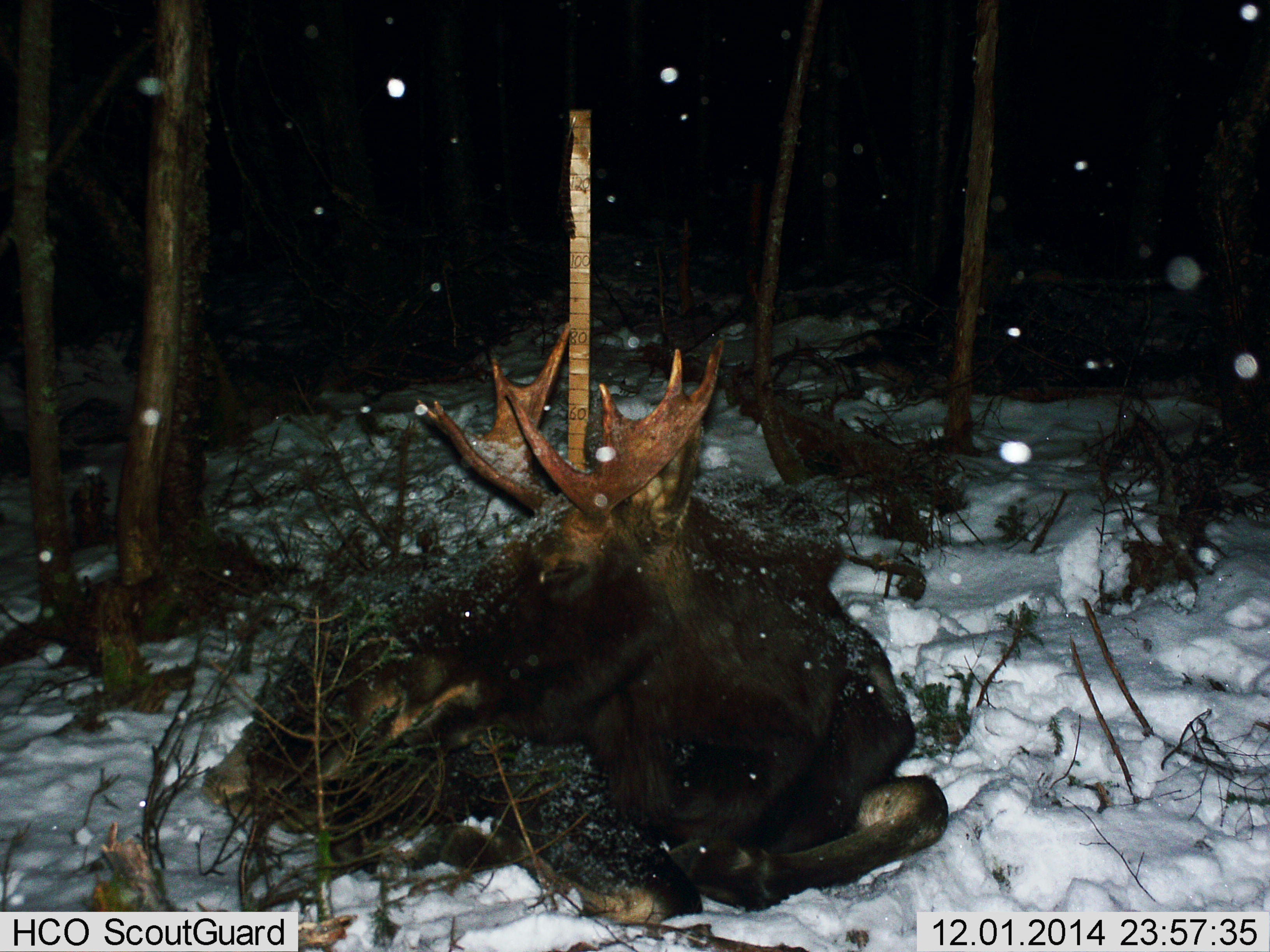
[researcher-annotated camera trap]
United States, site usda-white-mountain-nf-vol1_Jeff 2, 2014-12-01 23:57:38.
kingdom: Animalia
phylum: Chordata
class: Mammalia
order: Artiodactyla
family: Cervidae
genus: Alces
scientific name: Alces alces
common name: moose